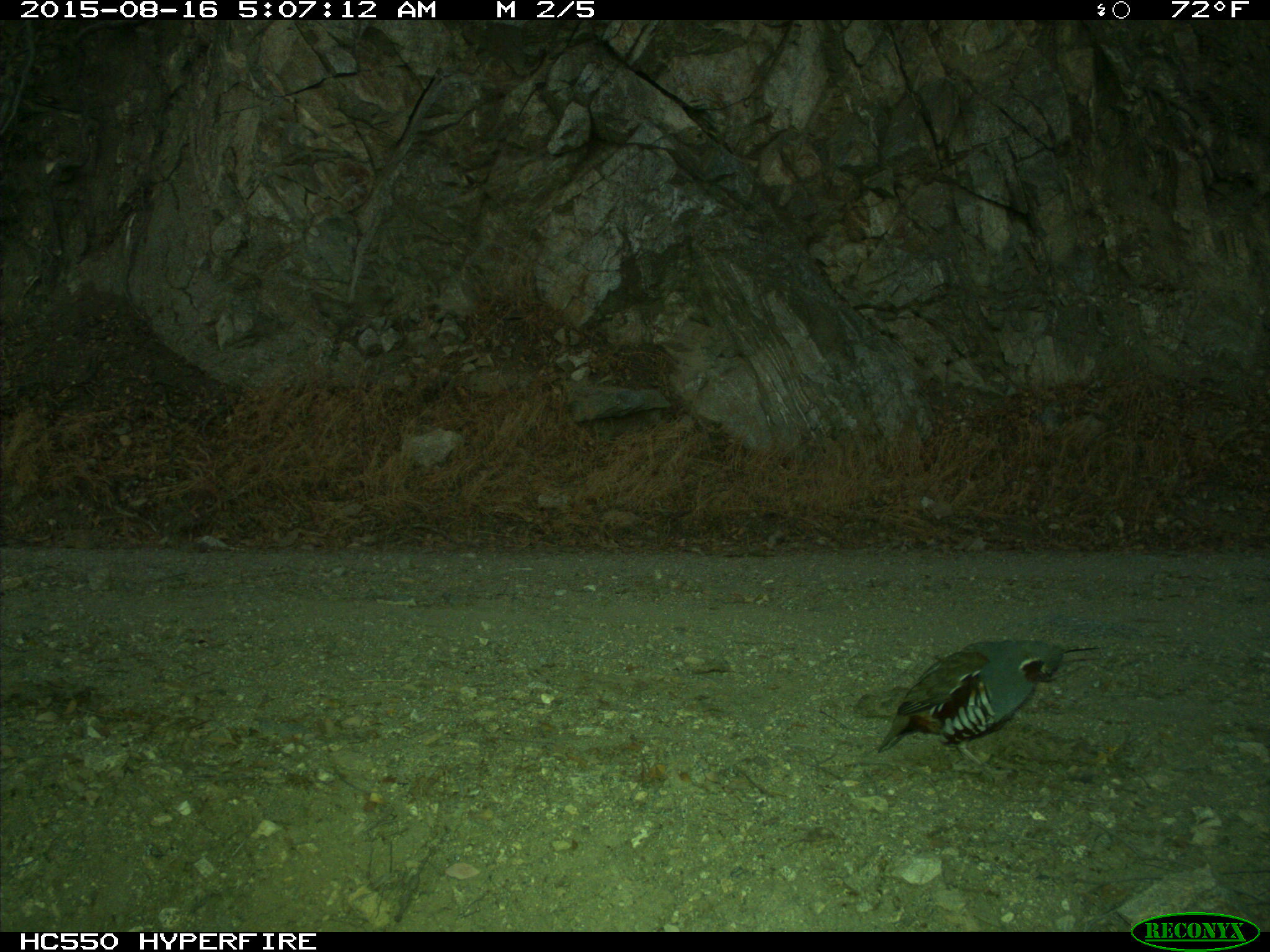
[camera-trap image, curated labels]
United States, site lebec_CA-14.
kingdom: Animalia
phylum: Chordata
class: Aves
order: Galliformes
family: Odontophoridae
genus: Callipepla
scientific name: Callipepla californica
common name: california quail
Callipepla californica (california quail).